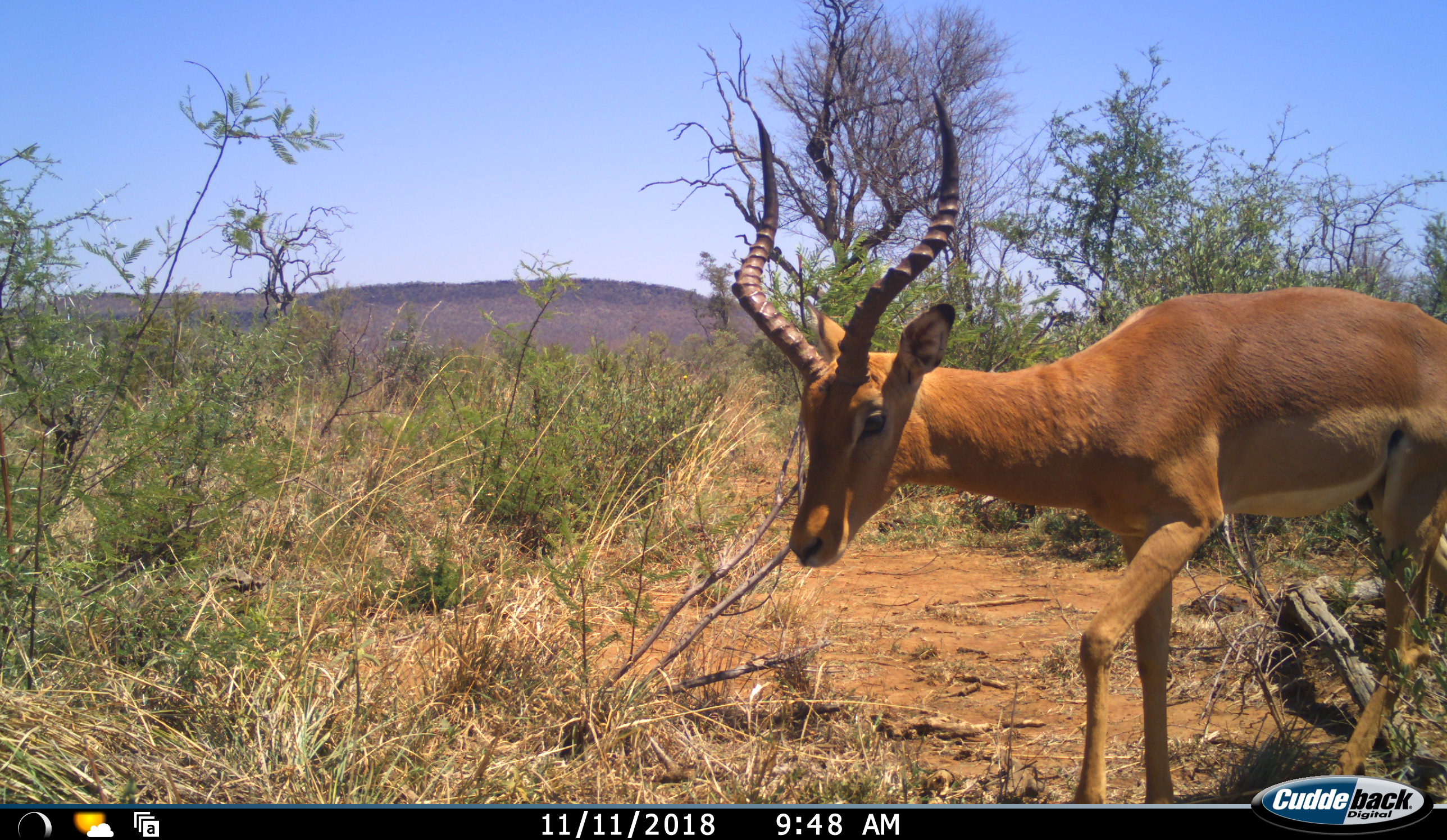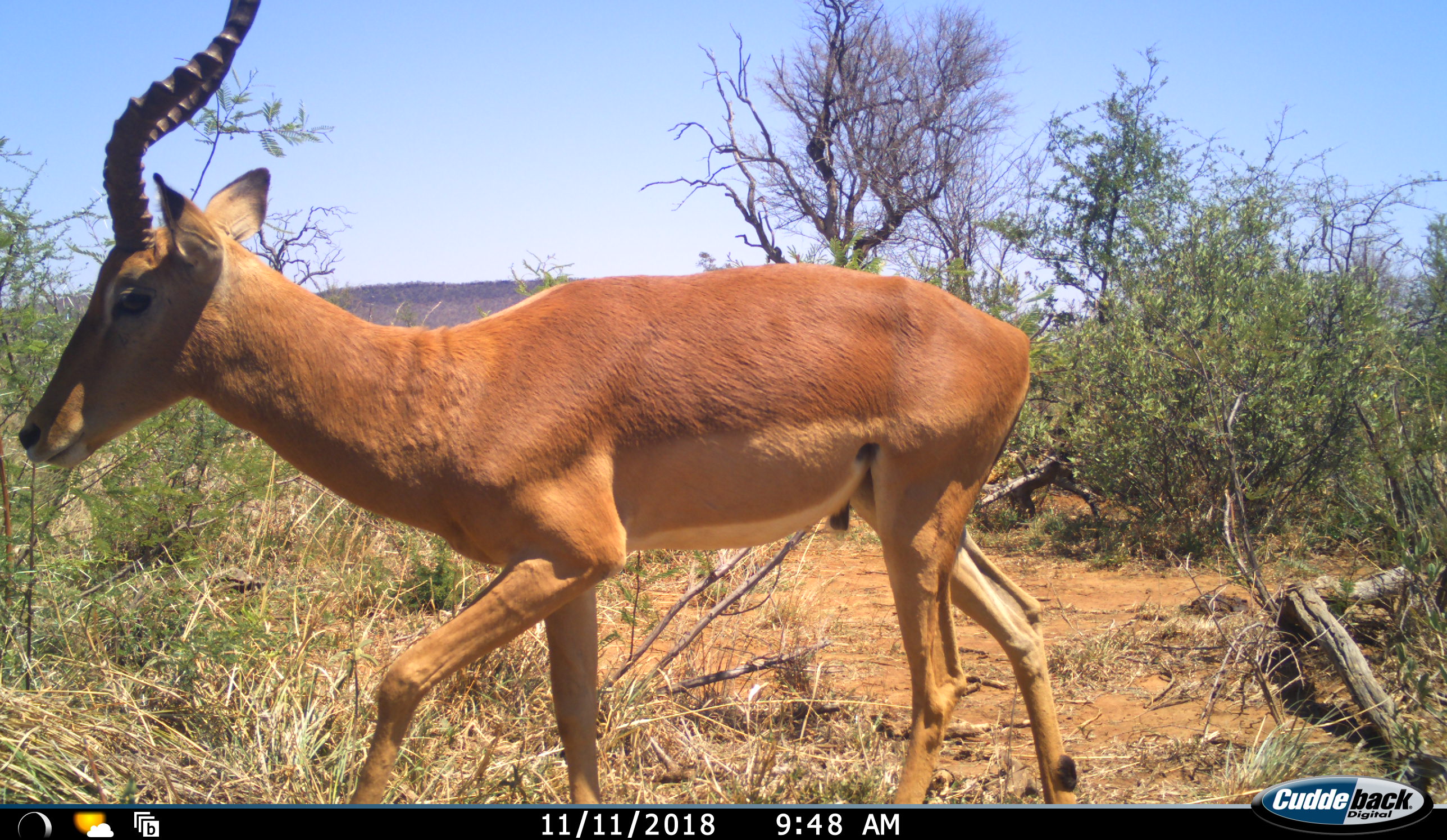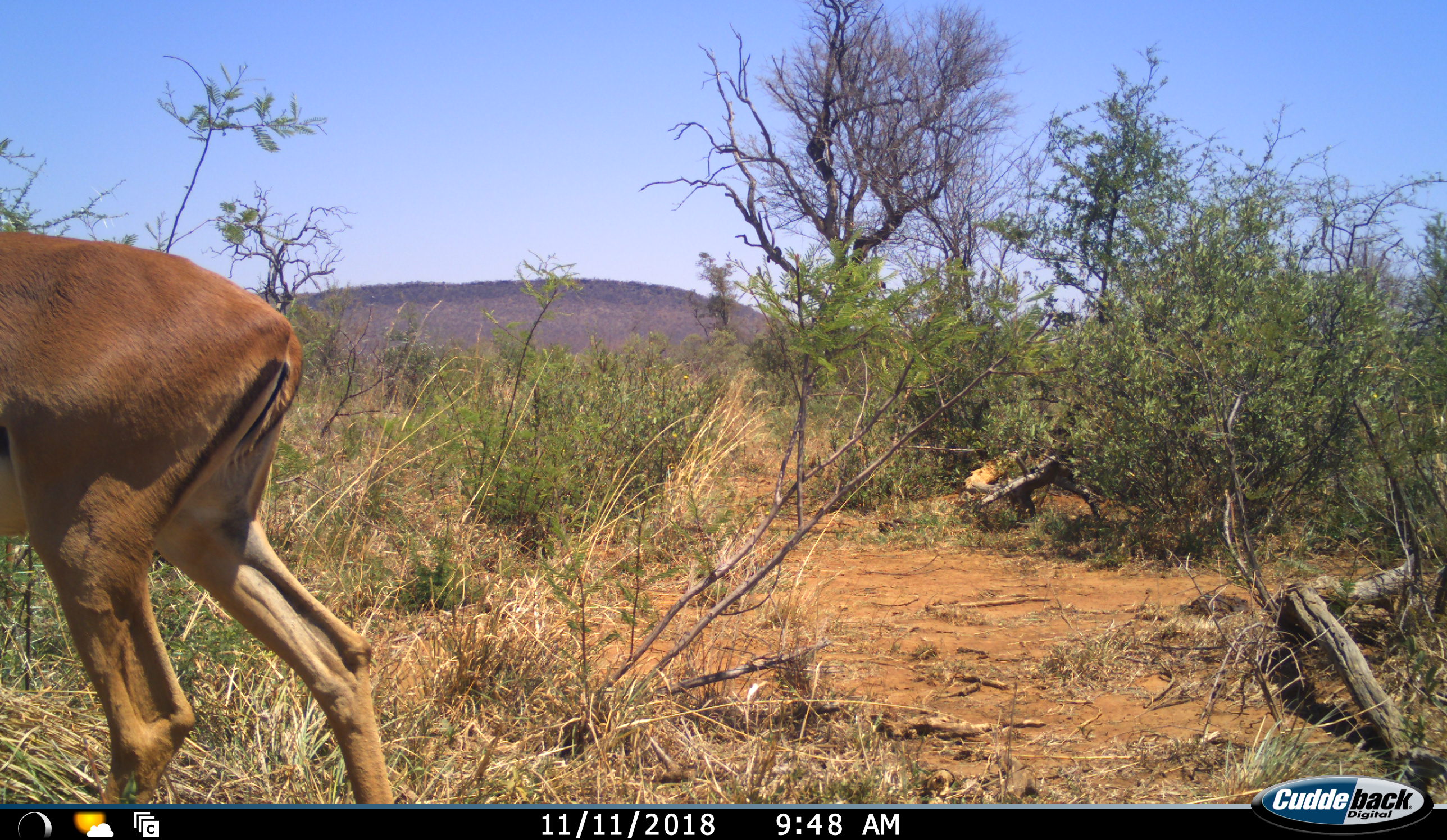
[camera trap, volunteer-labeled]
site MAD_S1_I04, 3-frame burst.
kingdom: Animalia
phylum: Chordata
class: Mammalia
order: Artiodactyla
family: Bovidae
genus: Aepyceros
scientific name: Aepyceros melampus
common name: impala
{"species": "impala (Aepyceros melampus)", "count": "1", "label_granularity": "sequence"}